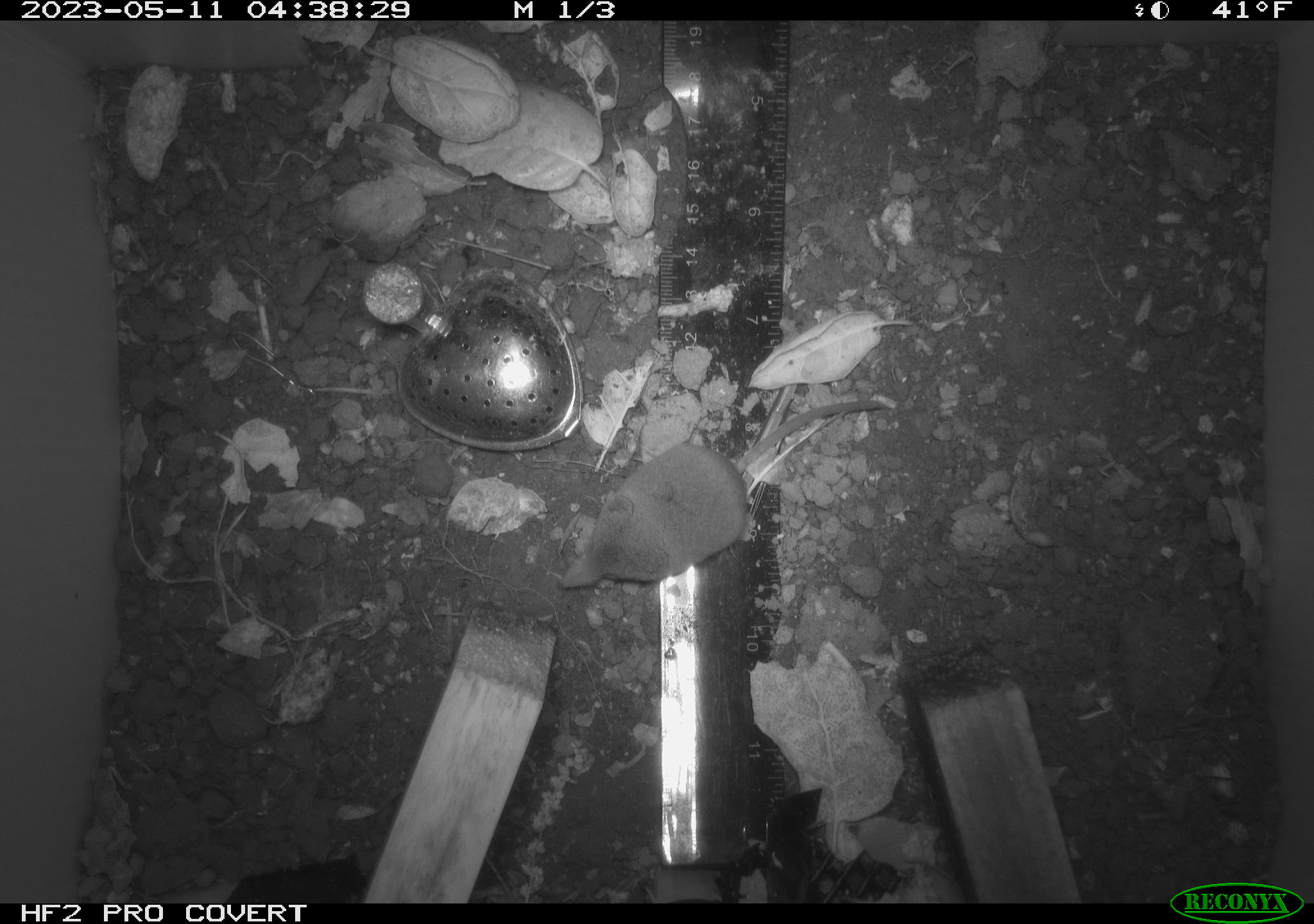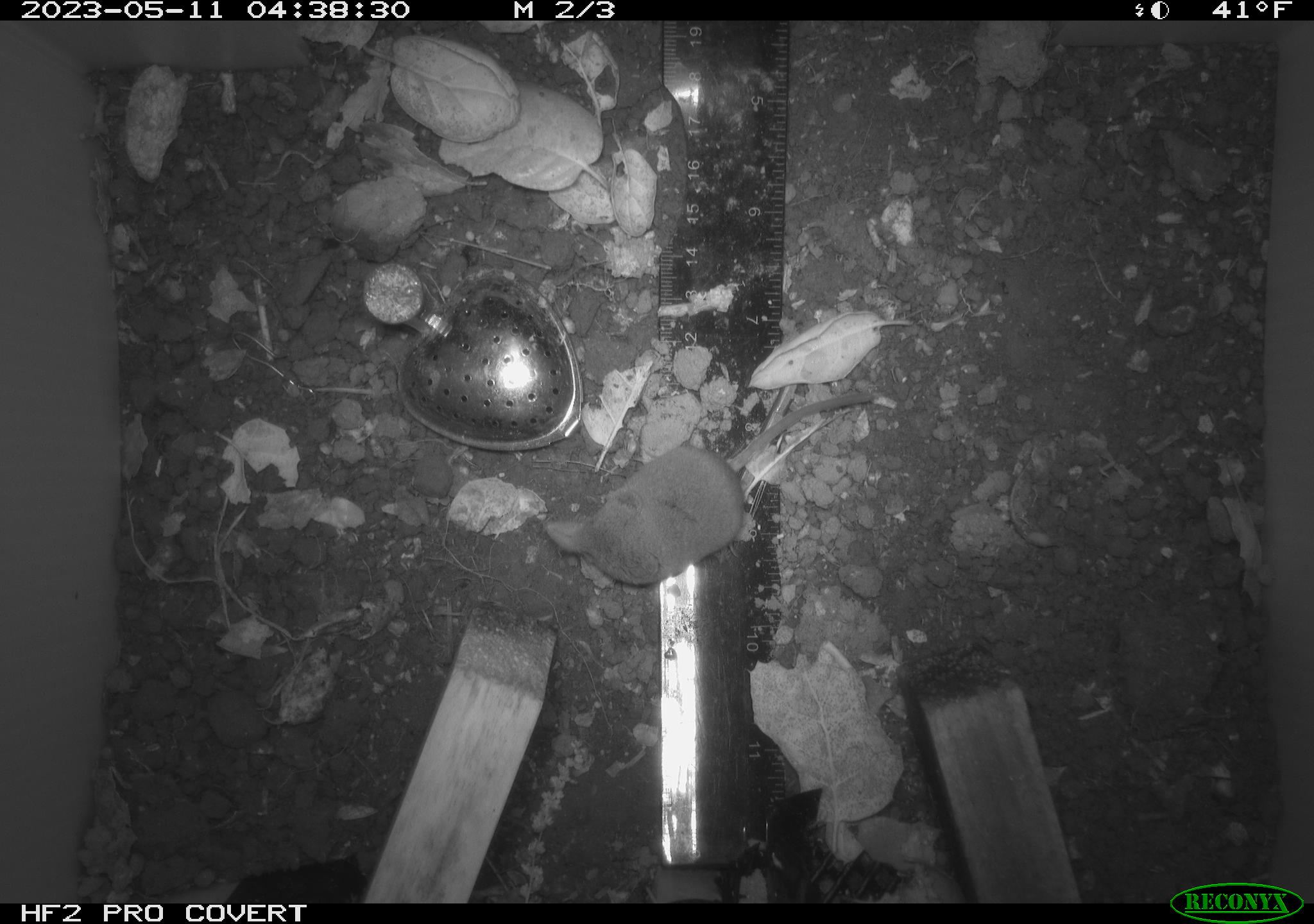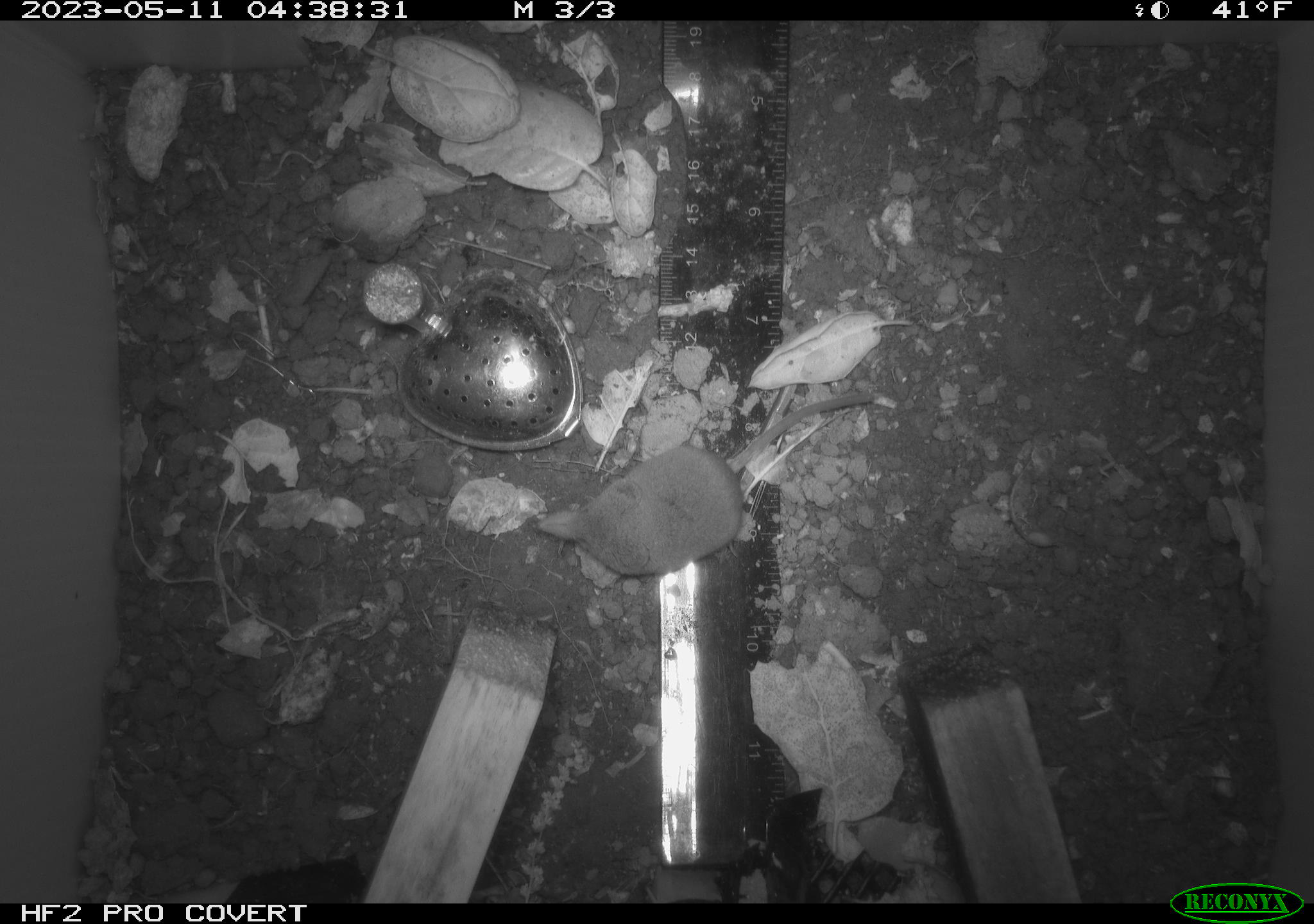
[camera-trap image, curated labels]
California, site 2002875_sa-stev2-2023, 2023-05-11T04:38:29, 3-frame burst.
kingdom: Animalia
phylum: Chordata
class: Mammalia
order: Eulipotyphla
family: Soricidae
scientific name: Soricidae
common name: shrews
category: soricidae family